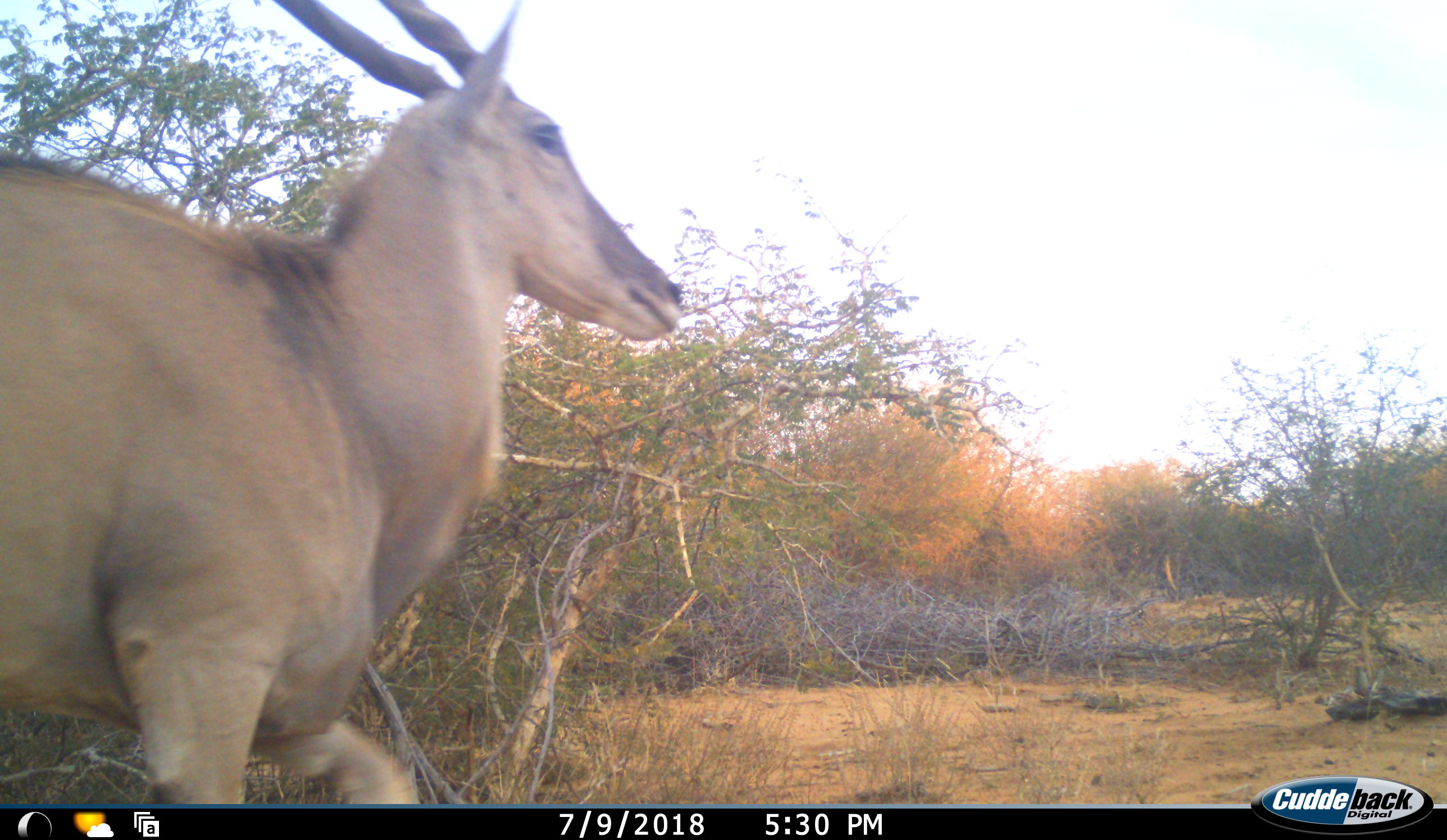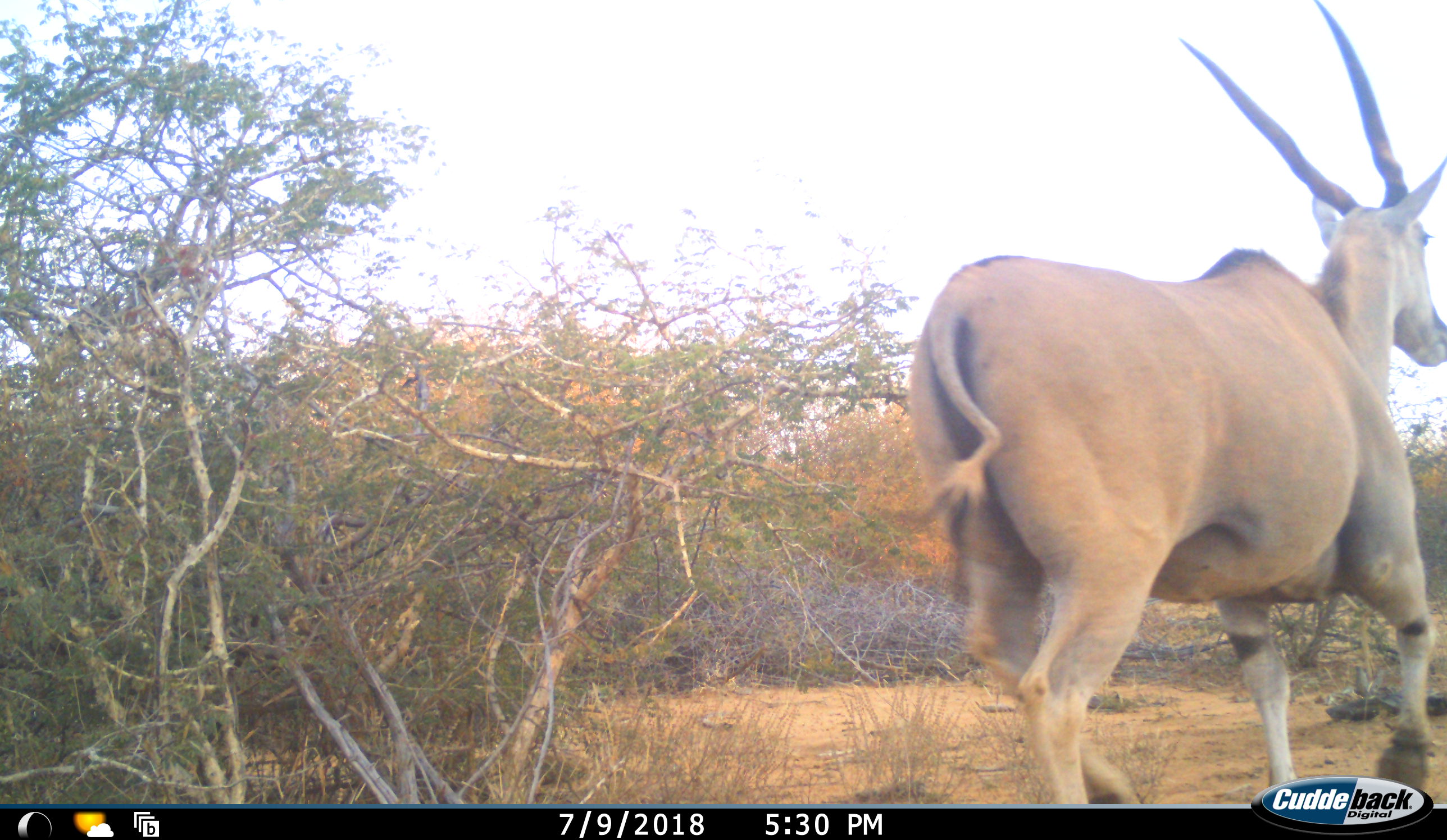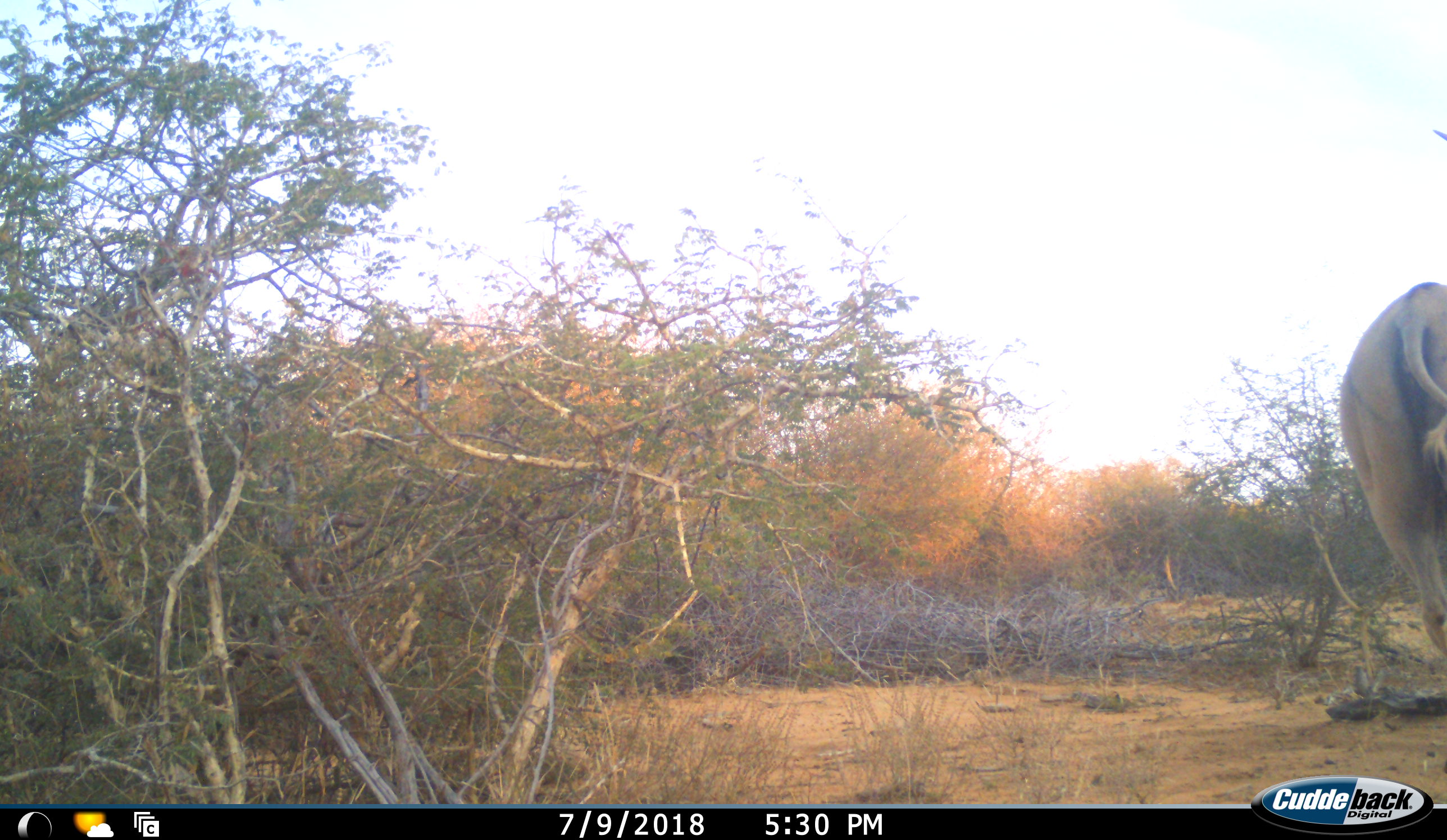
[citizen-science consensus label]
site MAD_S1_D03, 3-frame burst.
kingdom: Animalia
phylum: Chordata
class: Mammalia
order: Artiodactyla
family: Bovidae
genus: Tragelaphus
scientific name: Tragelaphus oryx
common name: eland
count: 1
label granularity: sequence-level